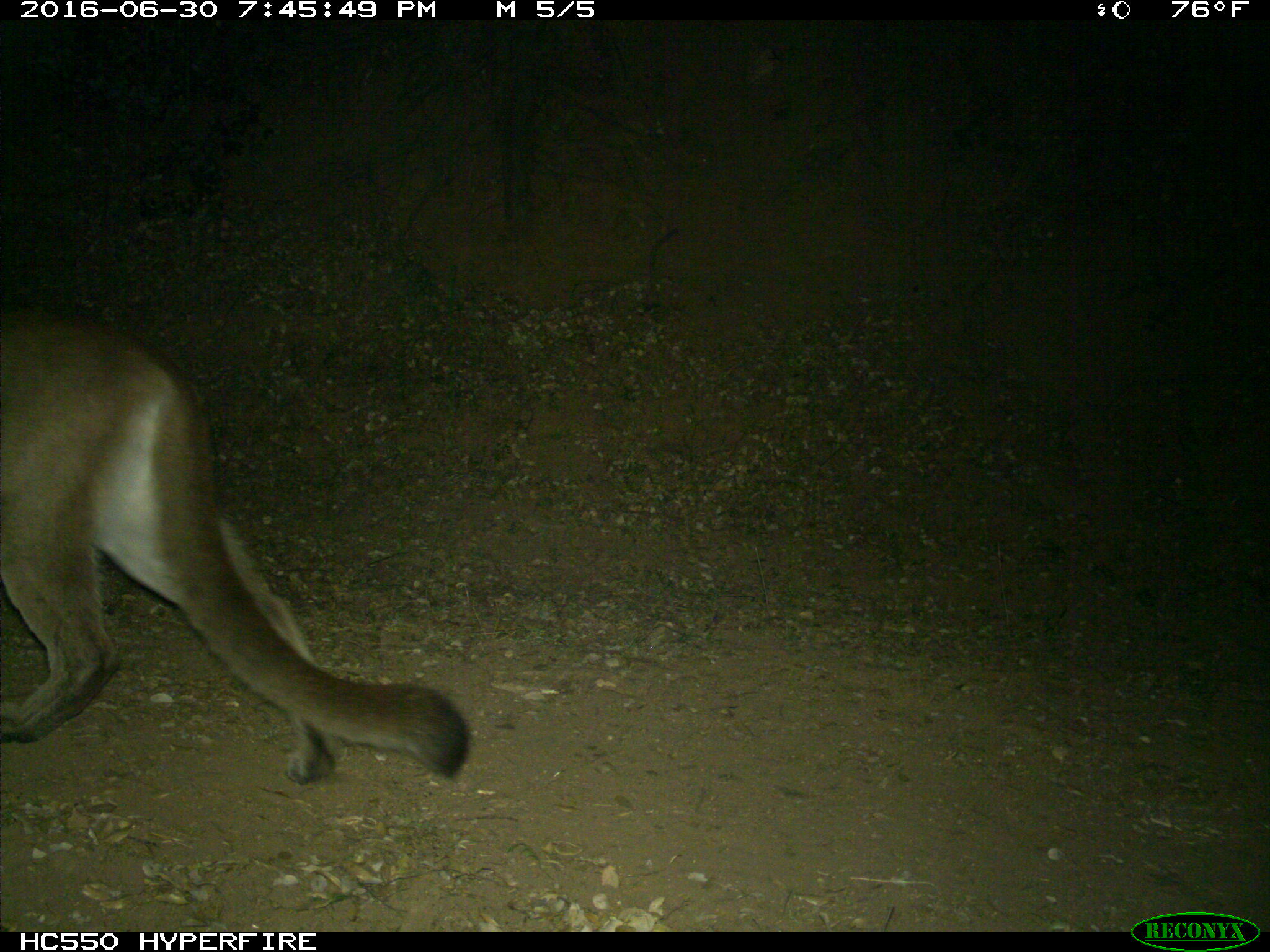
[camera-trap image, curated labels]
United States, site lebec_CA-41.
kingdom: Animalia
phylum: Chordata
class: Mammalia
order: Carnivora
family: Felidae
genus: Puma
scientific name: Puma concolor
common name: mountain lion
Puma concolor (mountain lion).